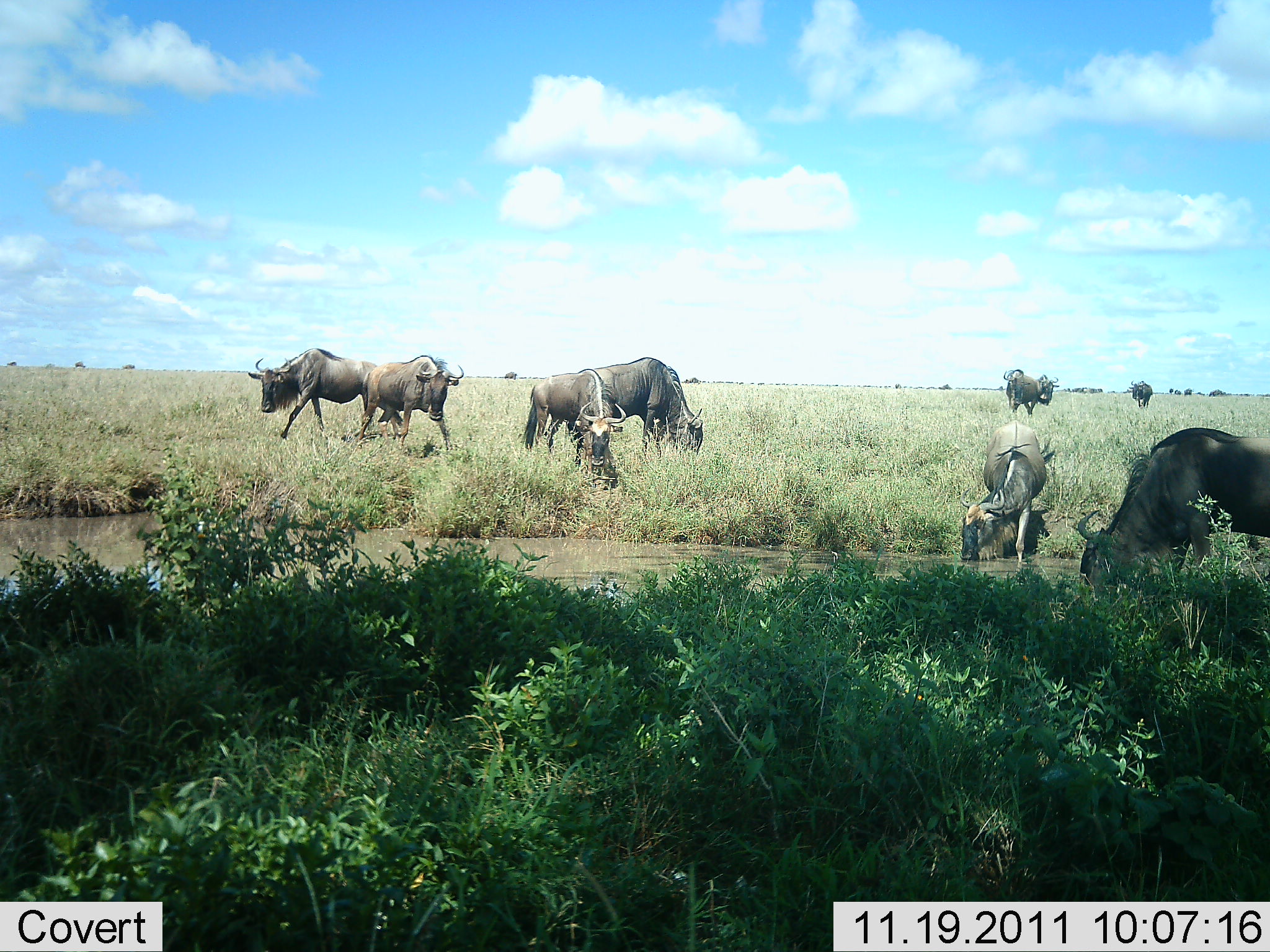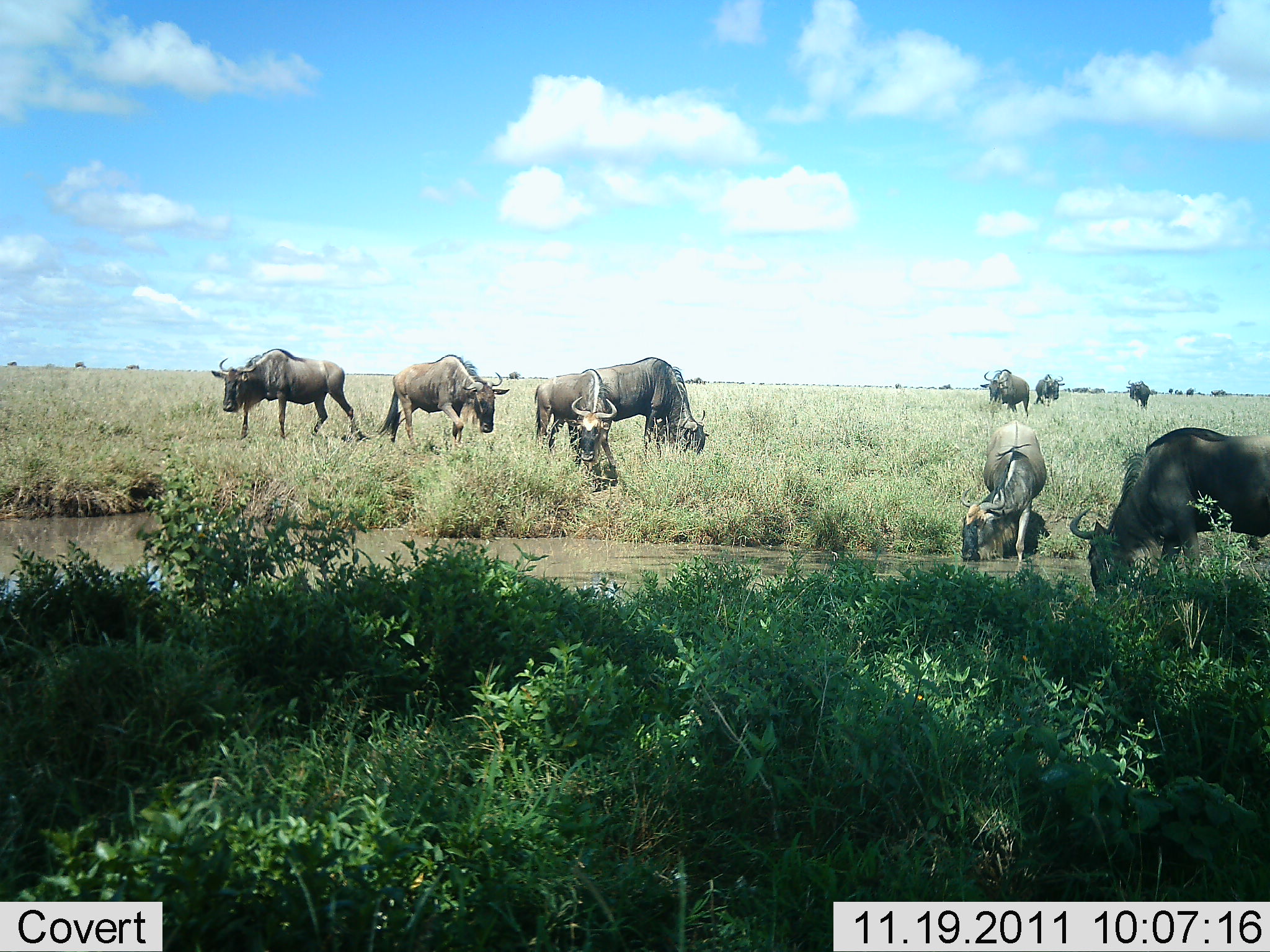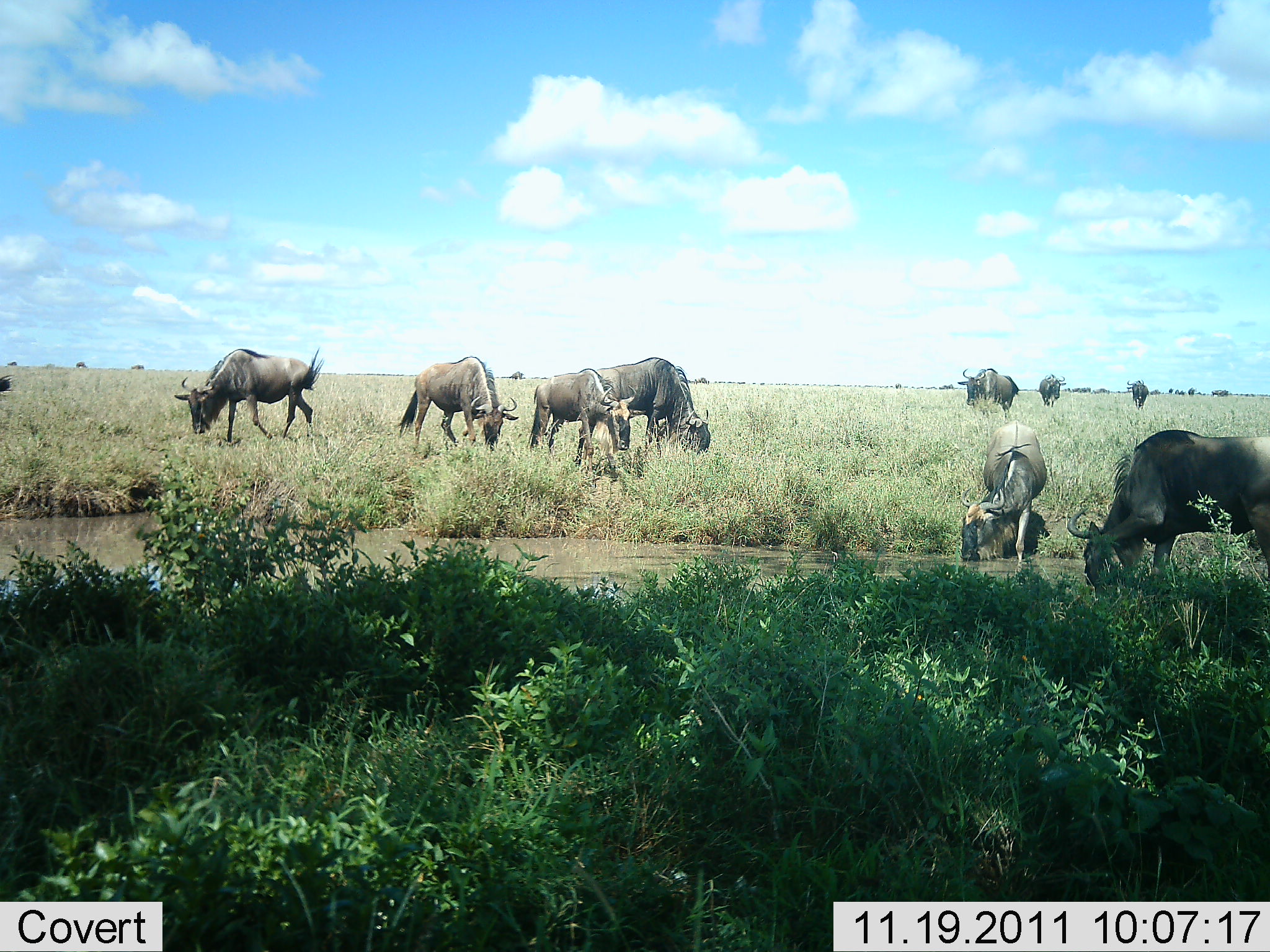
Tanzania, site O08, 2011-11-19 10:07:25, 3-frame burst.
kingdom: Animalia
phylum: Chordata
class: Mammalia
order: Artiodactyla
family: Bovidae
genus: Connochaetes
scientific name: Connochaetes taurinus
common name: blue wildebeest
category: wildebeest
Wildebeest (blue wildebeest) (Connochaetes taurinus), count 11-50. Behavior (volunteer vote fractions): standing 29%, resting 0%, moving 43%, interacting 0%. Young present (vote fraction): 7%. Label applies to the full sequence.